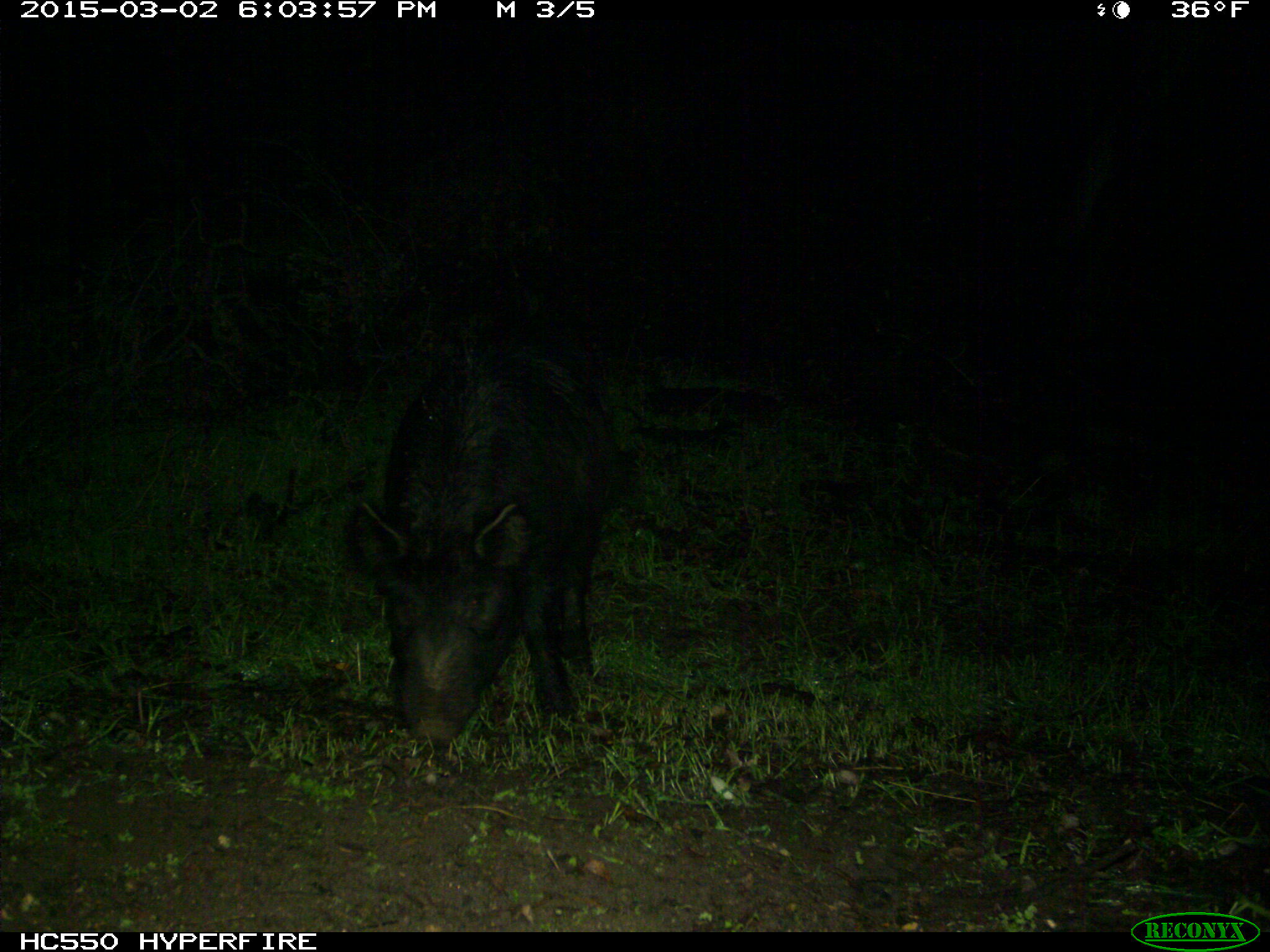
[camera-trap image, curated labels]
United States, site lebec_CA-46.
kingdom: Animalia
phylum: Chordata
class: Mammalia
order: Artiodactyla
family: Suidae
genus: Sus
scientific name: Sus scrofa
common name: wild boar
Sus scrofa (wild boar).